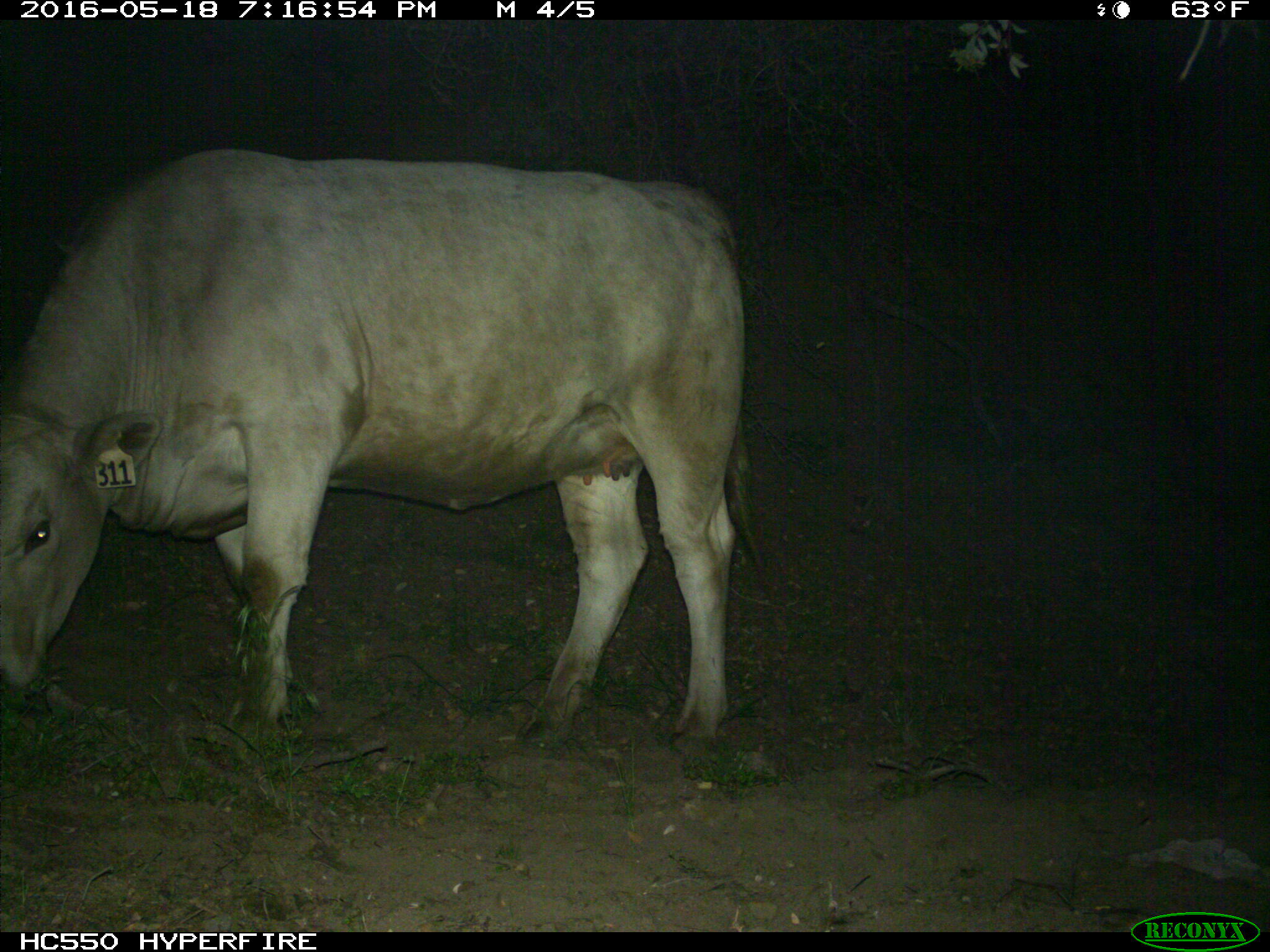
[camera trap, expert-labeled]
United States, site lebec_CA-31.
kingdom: Animalia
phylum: Chordata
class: Mammalia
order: Artiodactyla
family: Bovidae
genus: Bos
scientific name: Bos taurus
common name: domestic cow